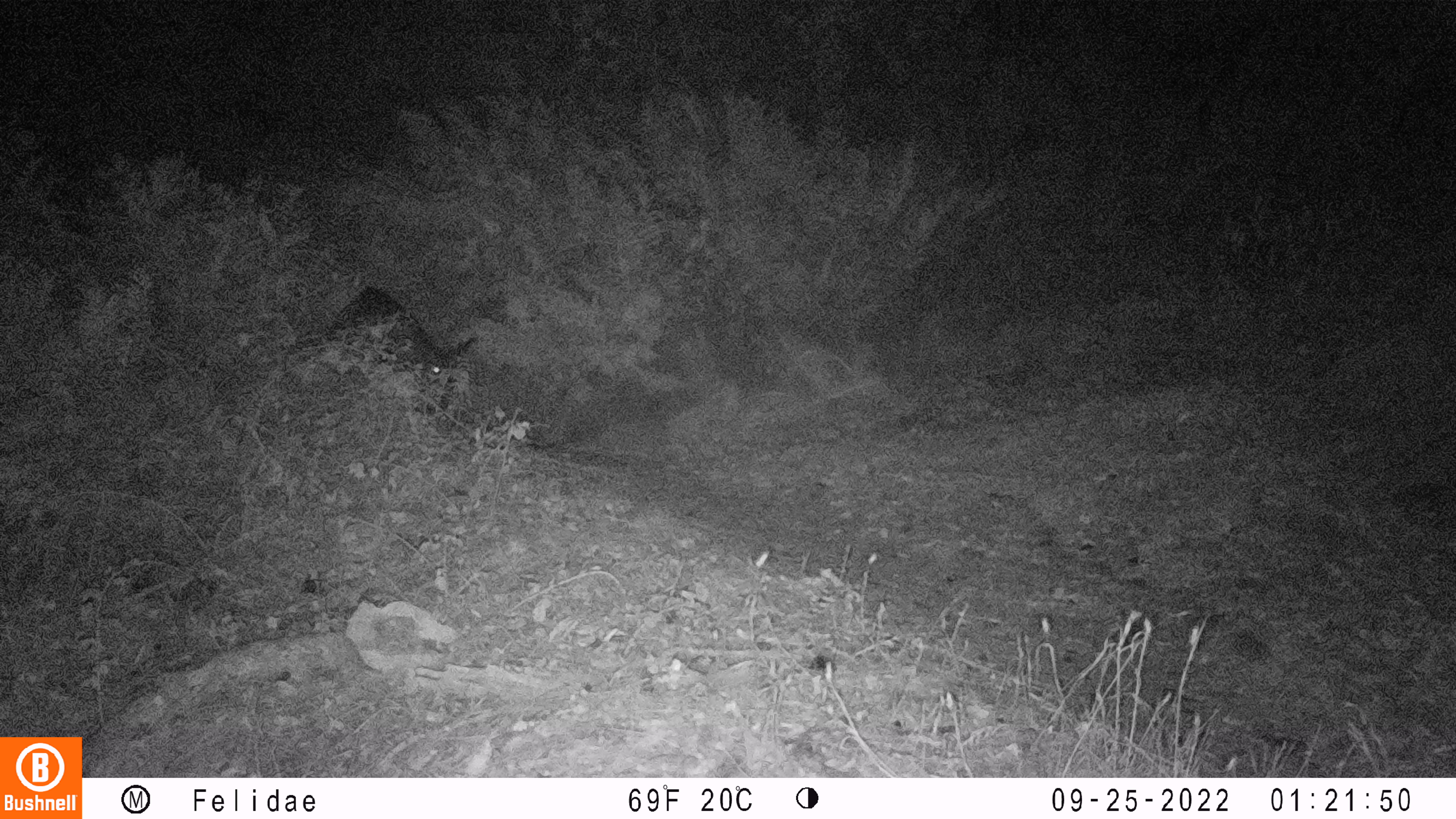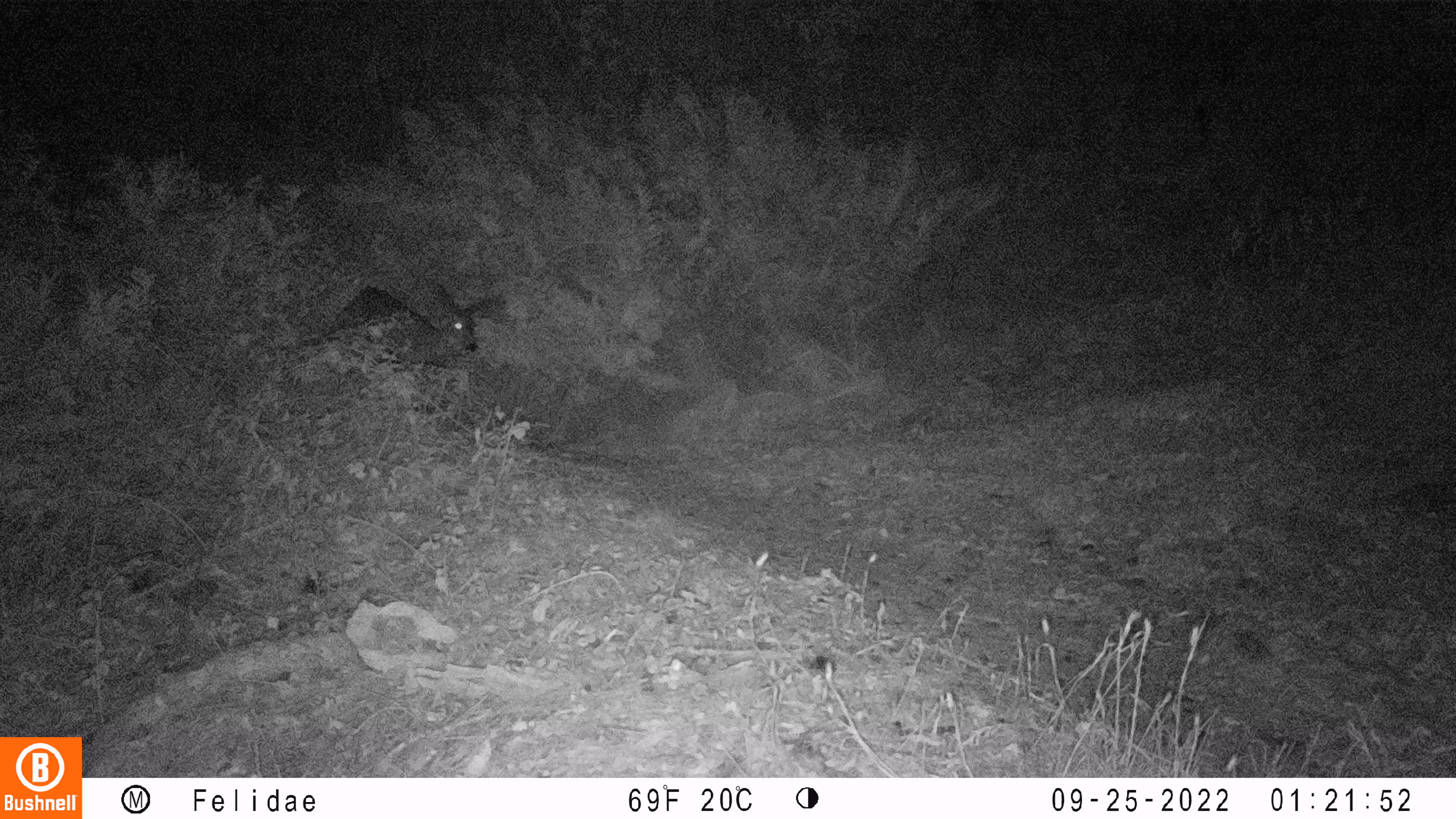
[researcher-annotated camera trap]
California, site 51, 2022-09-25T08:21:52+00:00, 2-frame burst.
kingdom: Animalia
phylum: Chordata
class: Mammalia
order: Artiodactyla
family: Cervidae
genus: Odocoileus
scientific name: Odocoileus hemionus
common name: mule deer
Mule deer (Odocoileus hemionus).